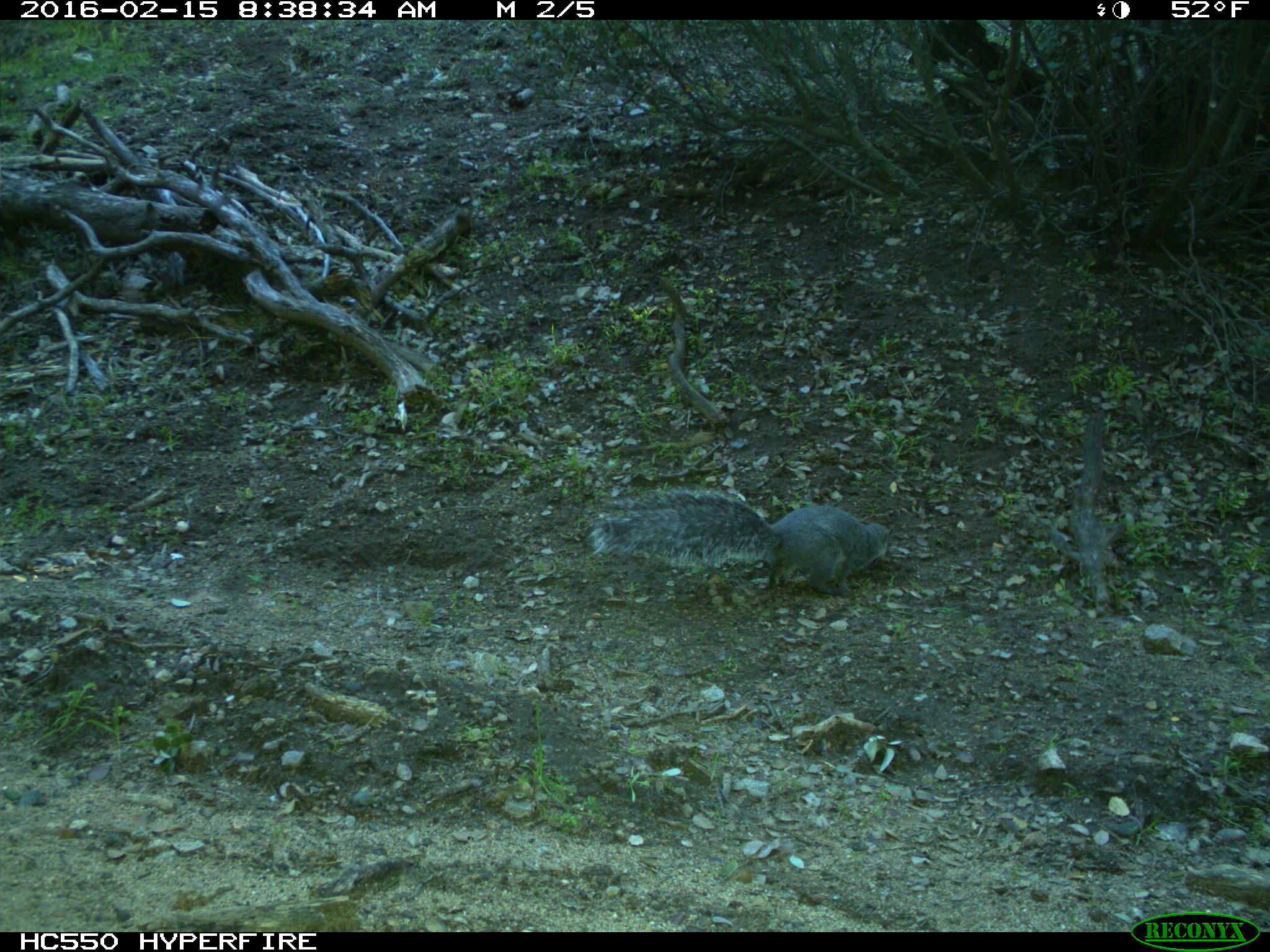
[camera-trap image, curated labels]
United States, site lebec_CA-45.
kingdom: Animalia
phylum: Chordata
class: Mammalia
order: Rodentia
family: Sciuridae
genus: Sciurus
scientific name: Sciurus carolinensis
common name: eastern gray squirrel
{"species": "Sciurus carolinensis (eastern gray squirrel)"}